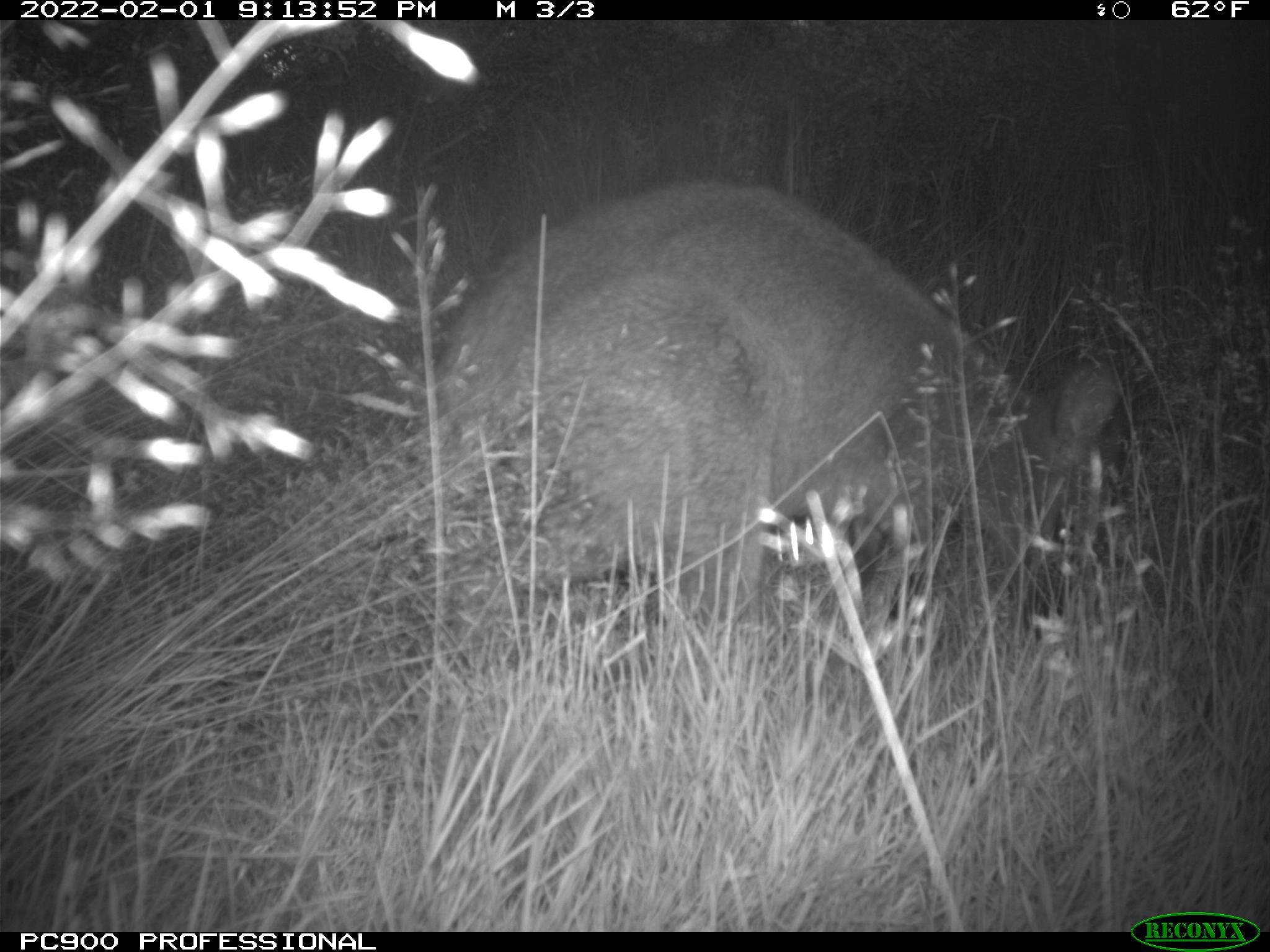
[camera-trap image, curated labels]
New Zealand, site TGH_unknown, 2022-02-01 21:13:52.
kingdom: Animalia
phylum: Chordata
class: Mammalia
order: Diprotodontia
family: Macropodidae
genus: Notamacropus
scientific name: Notamacropus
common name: wallaby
Wallaby (Notamacropus).